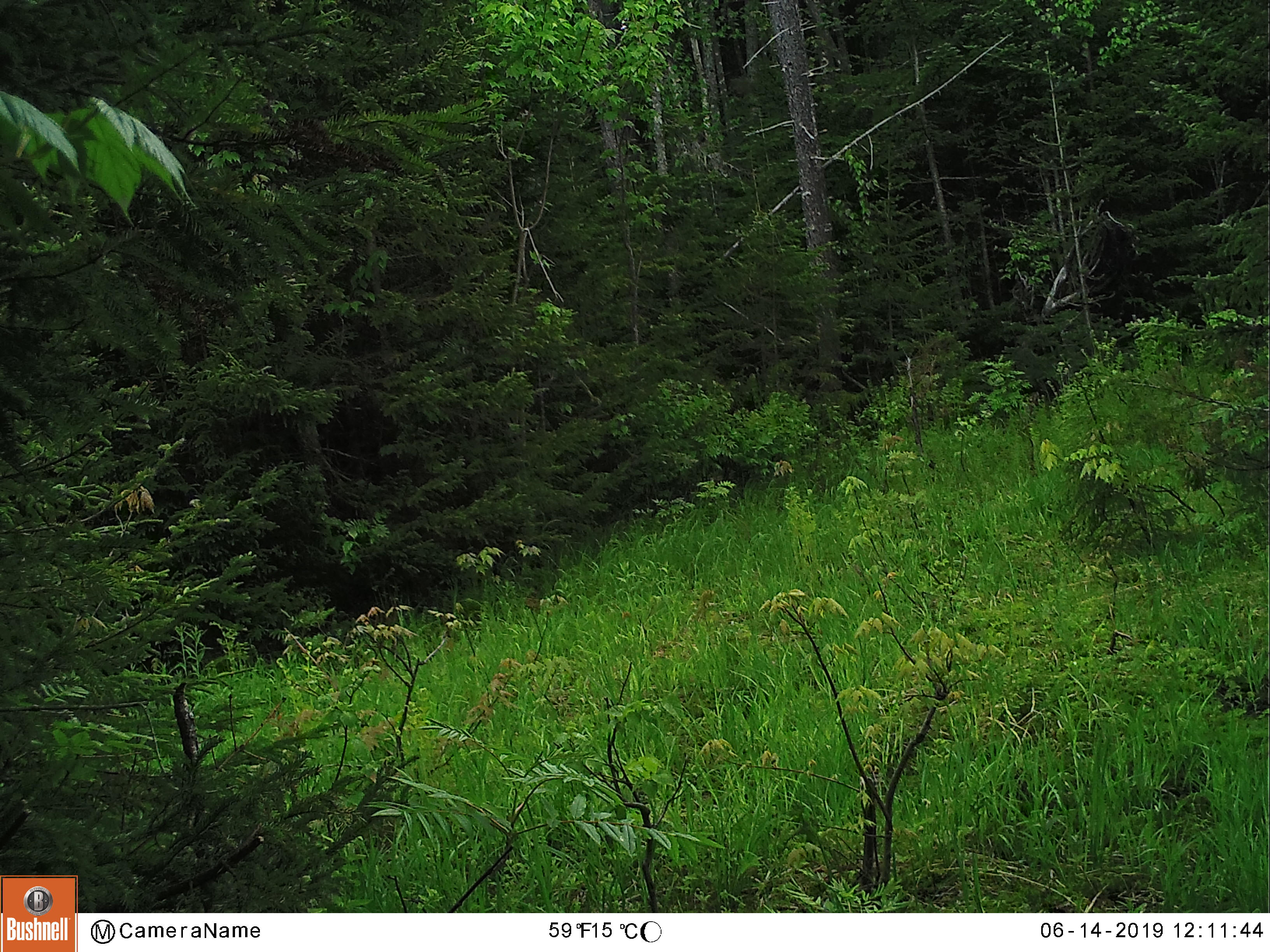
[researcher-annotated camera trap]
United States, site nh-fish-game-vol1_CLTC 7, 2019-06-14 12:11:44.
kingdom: Animalia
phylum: Chordata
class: Mammalia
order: Carnivora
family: Ursidae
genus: Ursus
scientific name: Ursus americanus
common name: black bear